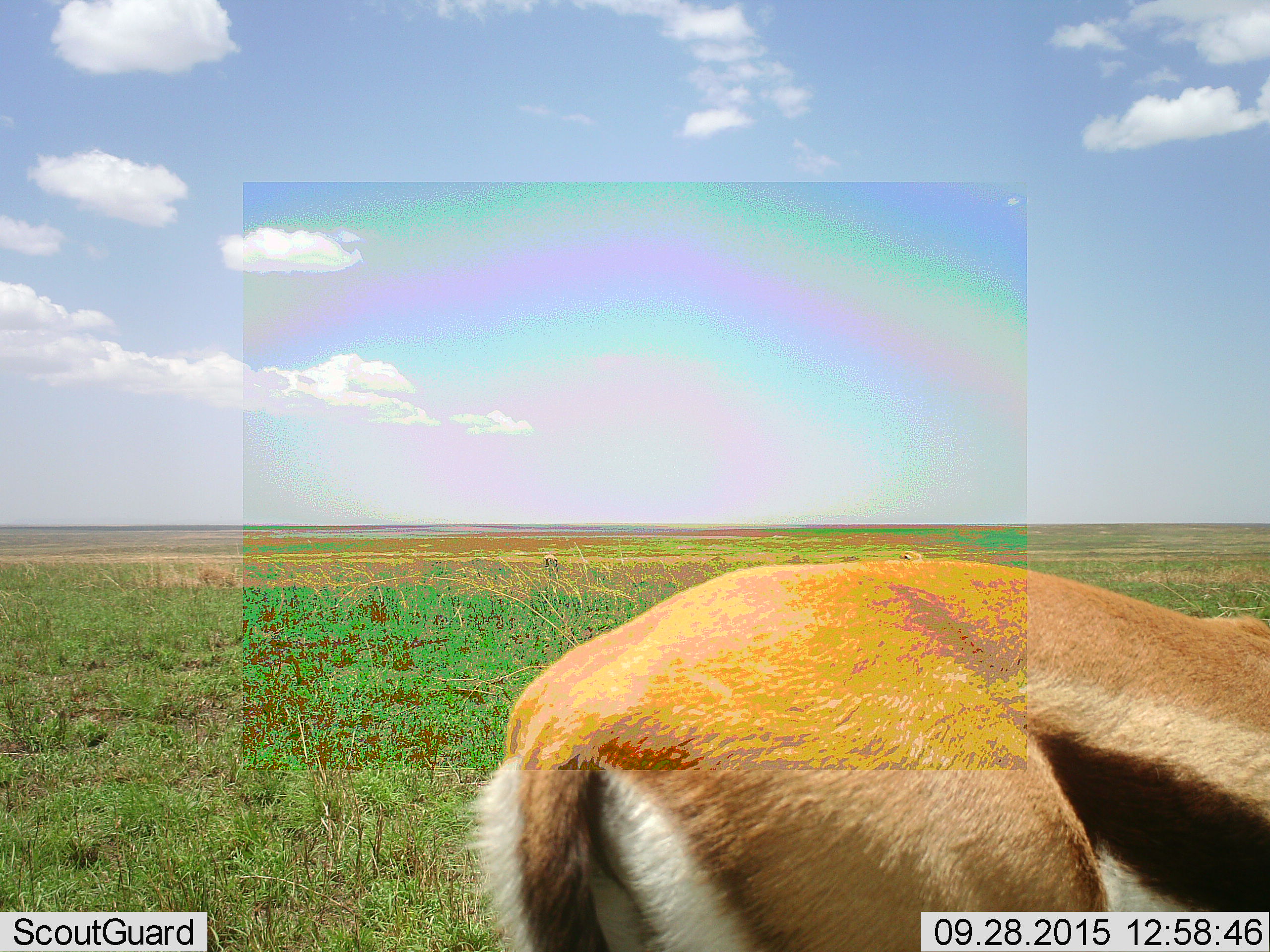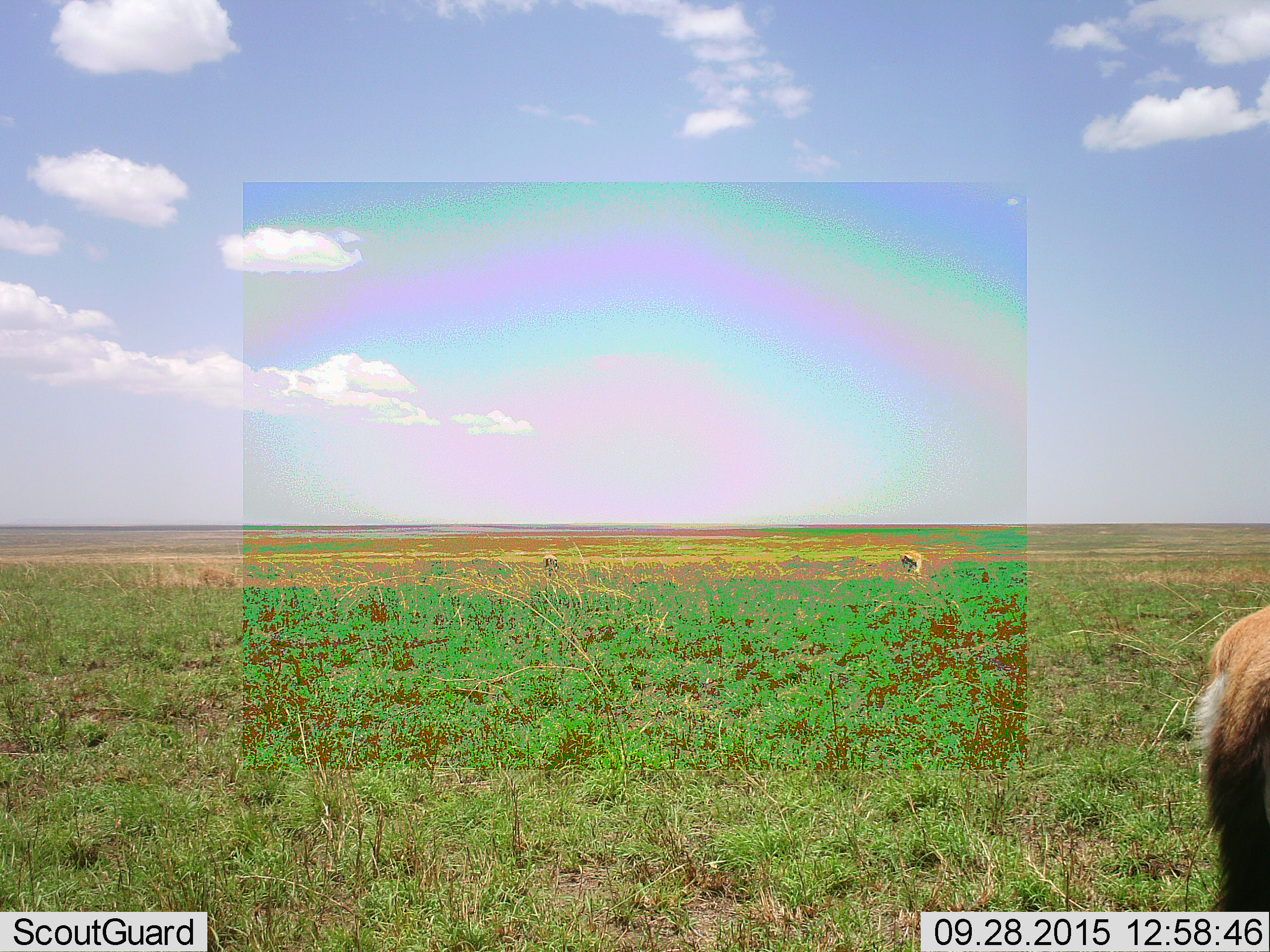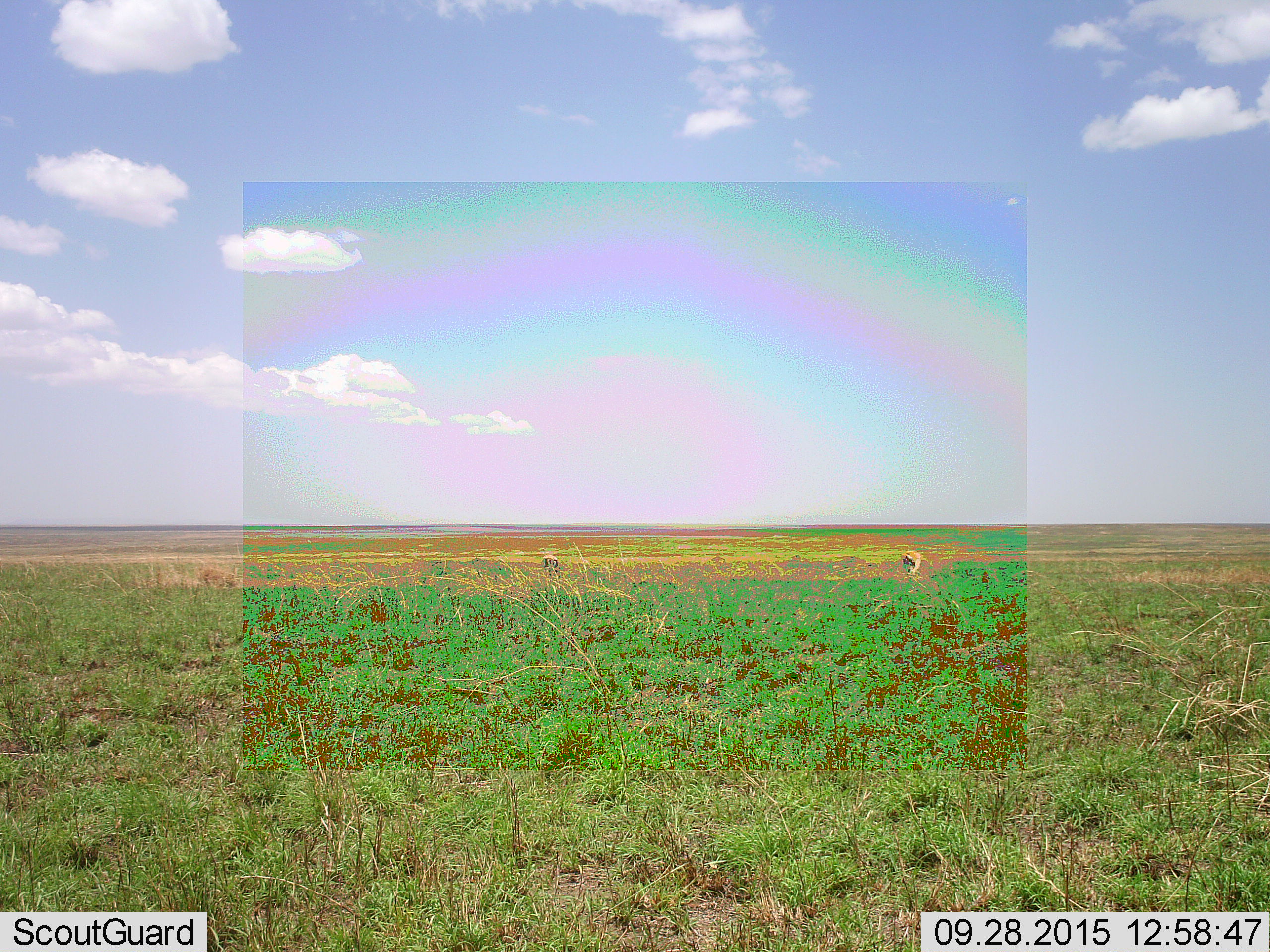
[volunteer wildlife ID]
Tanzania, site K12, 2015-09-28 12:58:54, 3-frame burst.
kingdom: Animalia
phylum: Chordata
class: Mammalia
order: Artiodactyla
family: Bovidae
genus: Eudorcas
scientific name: Eudorcas thomsonii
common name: thomson's gazelle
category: gazellethomsons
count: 3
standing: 56%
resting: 0%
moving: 78%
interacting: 0%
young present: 0%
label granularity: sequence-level